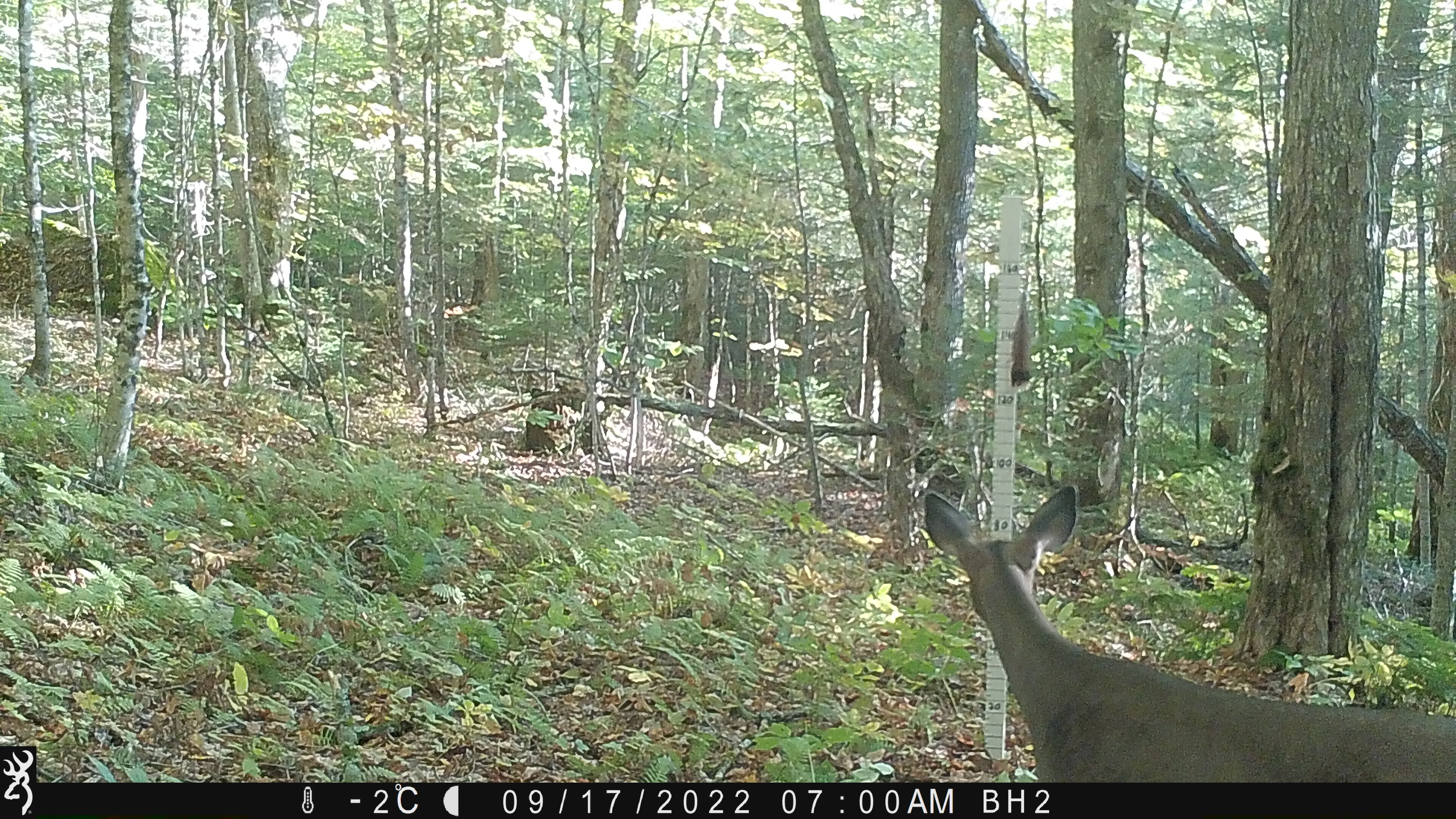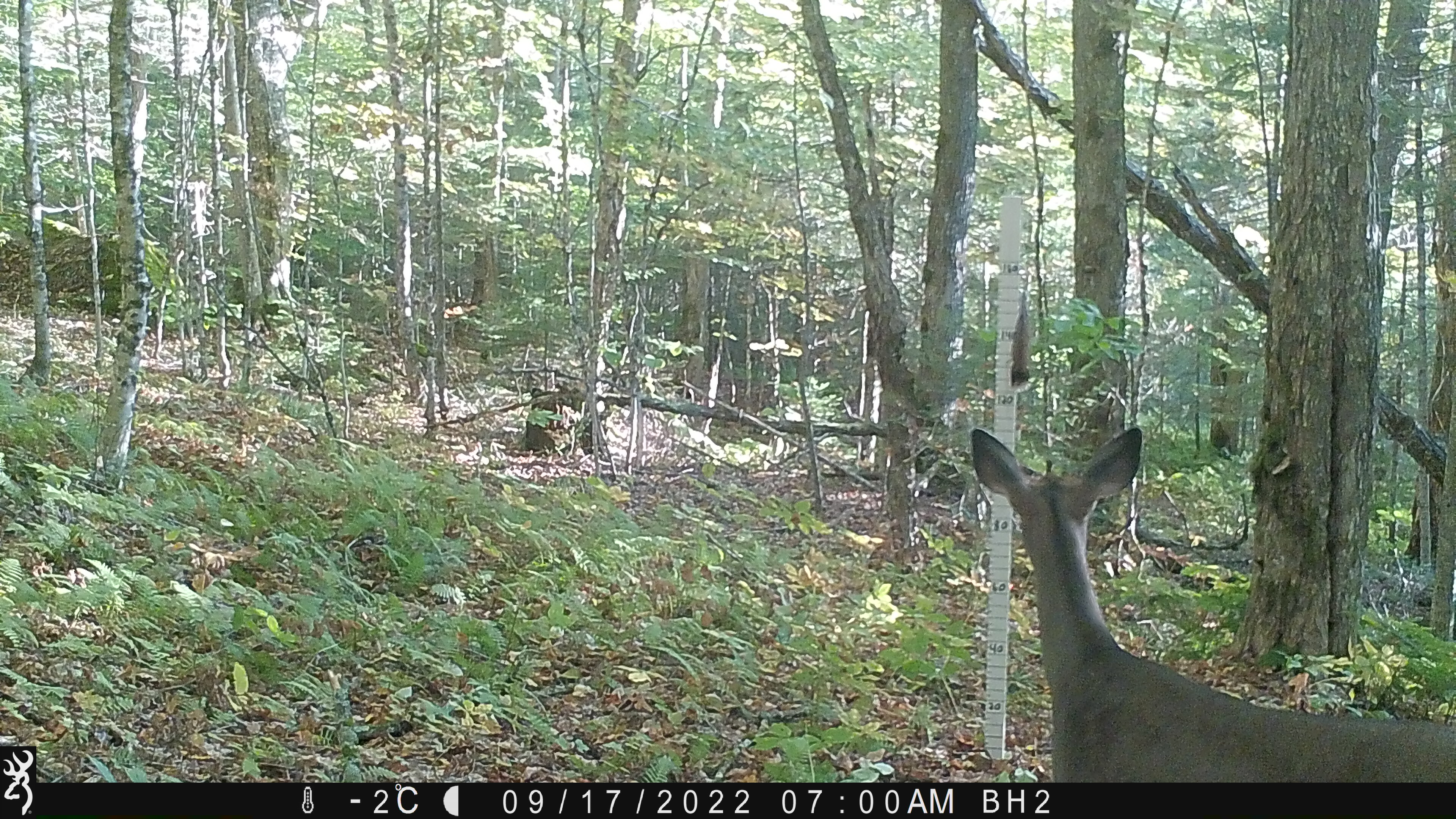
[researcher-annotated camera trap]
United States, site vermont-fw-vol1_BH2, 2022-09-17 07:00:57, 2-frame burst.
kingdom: Animalia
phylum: Chordata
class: Mammalia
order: Artiodactyla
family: Cervidae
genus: Odocoileus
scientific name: Odocoileus virginianus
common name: white-tailed deer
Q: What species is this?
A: White-tailed deer (Odocoileus virginianus).